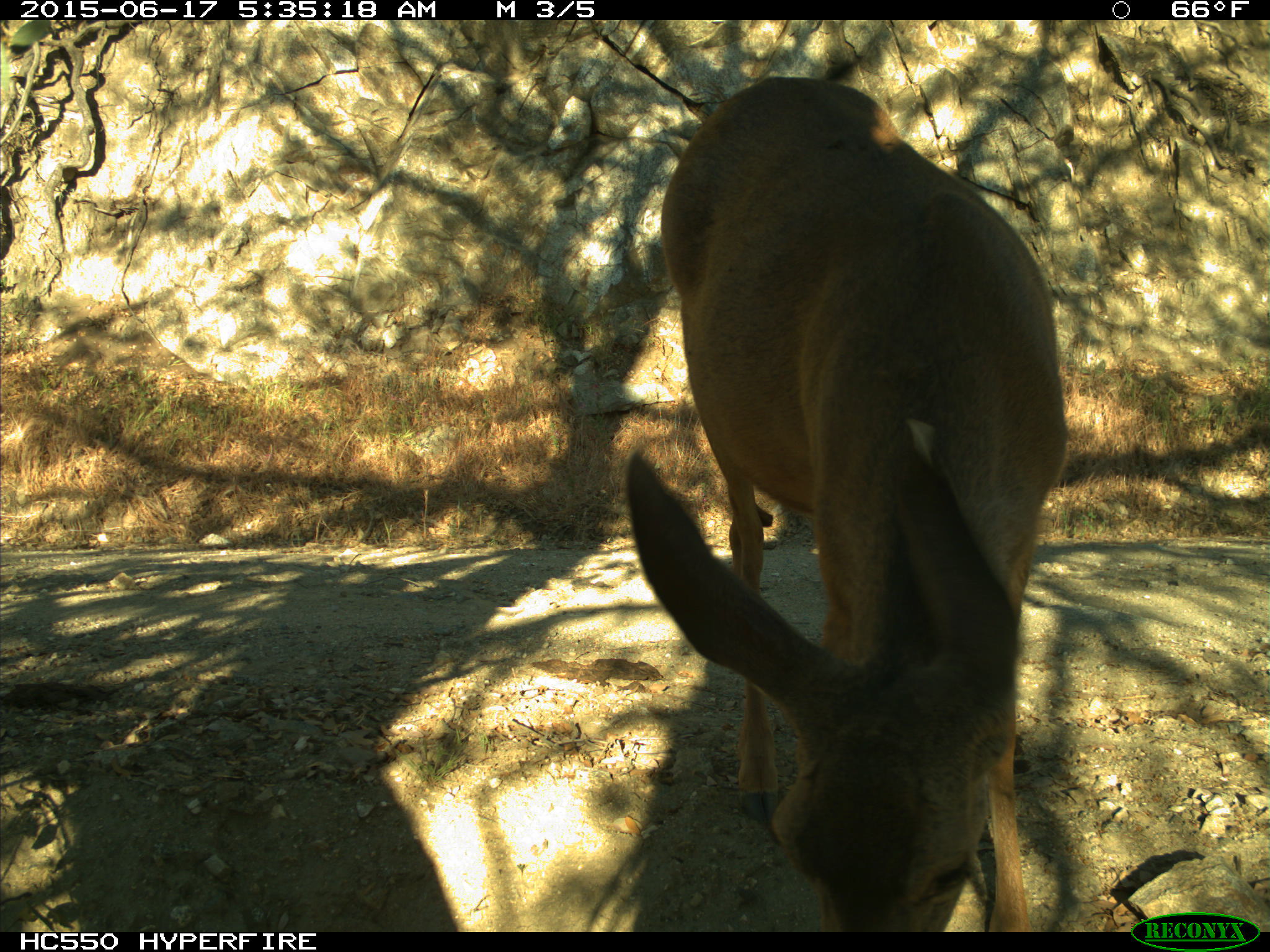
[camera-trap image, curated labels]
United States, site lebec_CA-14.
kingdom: Animalia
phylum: Chordata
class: Mammalia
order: Artiodactyla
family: Cervidae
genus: Odocoileus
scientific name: Odocoileus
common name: deer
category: unidentified deer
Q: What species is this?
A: Unidentified deer (deer) (Odocoileus).